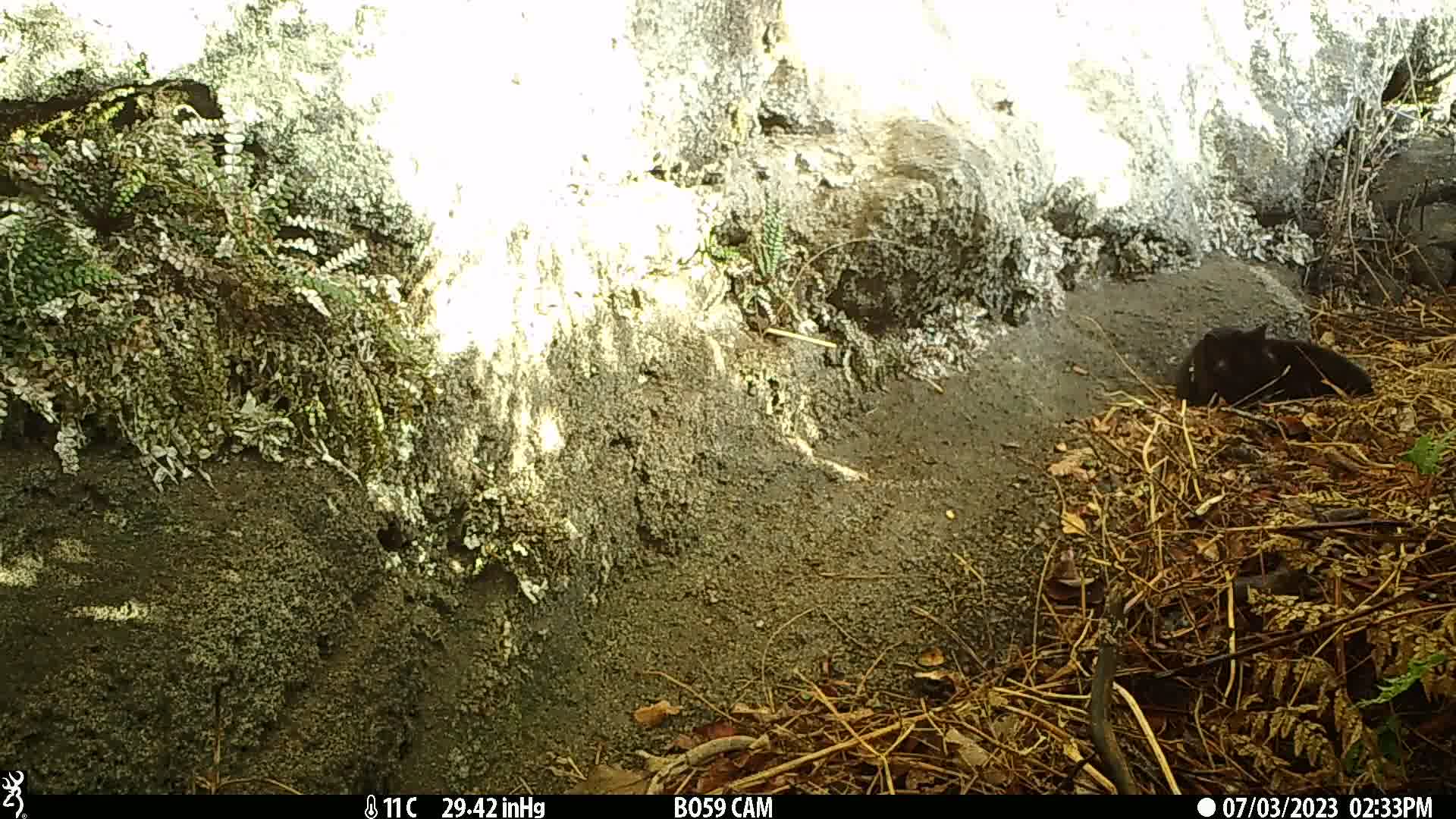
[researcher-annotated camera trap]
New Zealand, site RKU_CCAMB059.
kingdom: Animalia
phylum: Chordata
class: Mammalia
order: Carnivora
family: Felidae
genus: Felis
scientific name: Felis catus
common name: domestic cat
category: cat